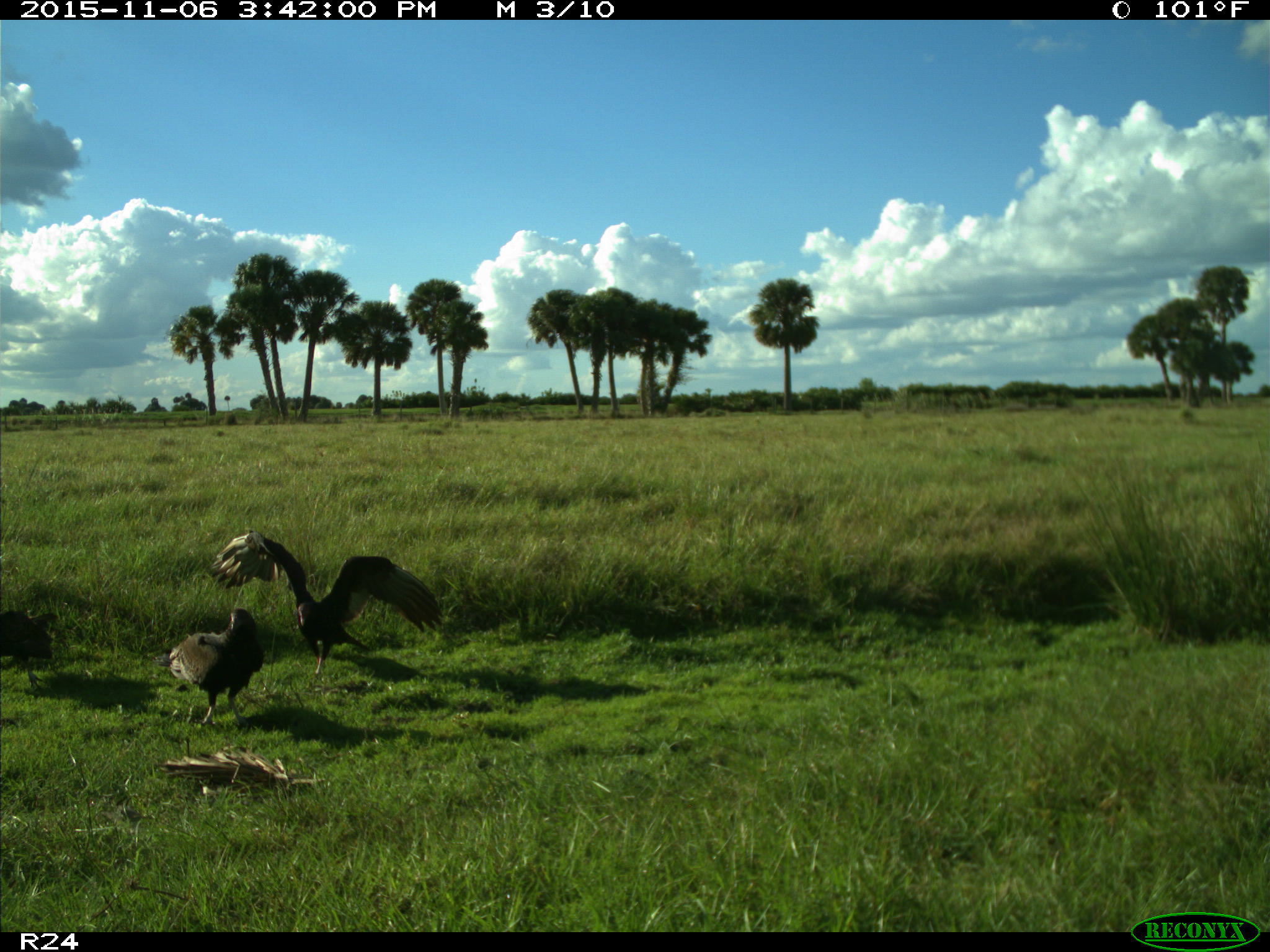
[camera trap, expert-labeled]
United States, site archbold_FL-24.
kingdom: Animalia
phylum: Chordata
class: Aves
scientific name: Aves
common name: birds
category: unidentified bird